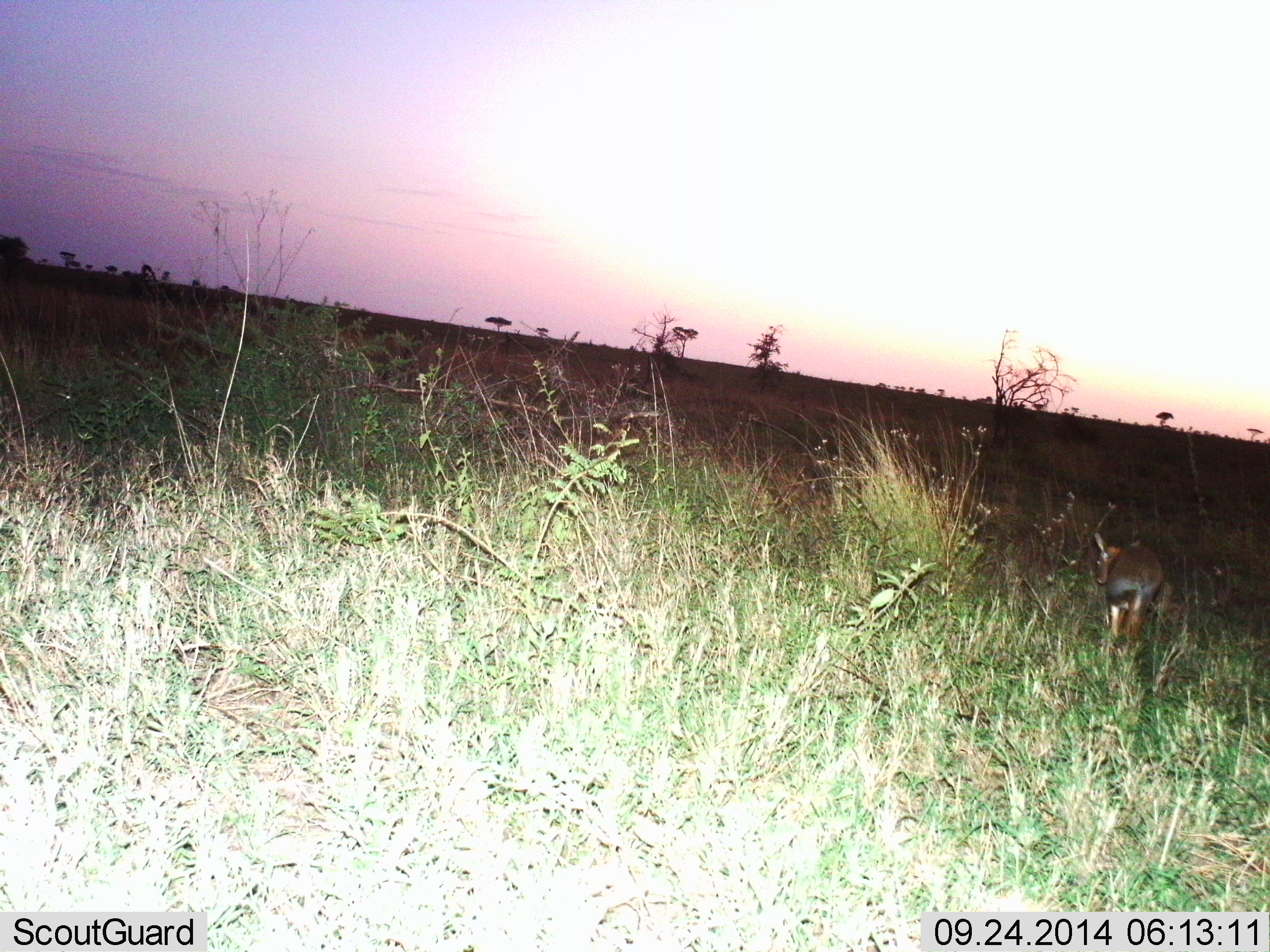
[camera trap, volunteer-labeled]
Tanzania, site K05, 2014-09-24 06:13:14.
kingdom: Animalia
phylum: Chordata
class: Mammalia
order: Artiodactyla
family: Bovidae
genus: Eudorcas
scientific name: Eudorcas thomsonii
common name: thomson's gazelle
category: gazellethomsons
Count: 1.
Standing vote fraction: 60%.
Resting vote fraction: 0%.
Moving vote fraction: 40%.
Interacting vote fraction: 0%.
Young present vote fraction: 0%.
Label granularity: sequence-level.